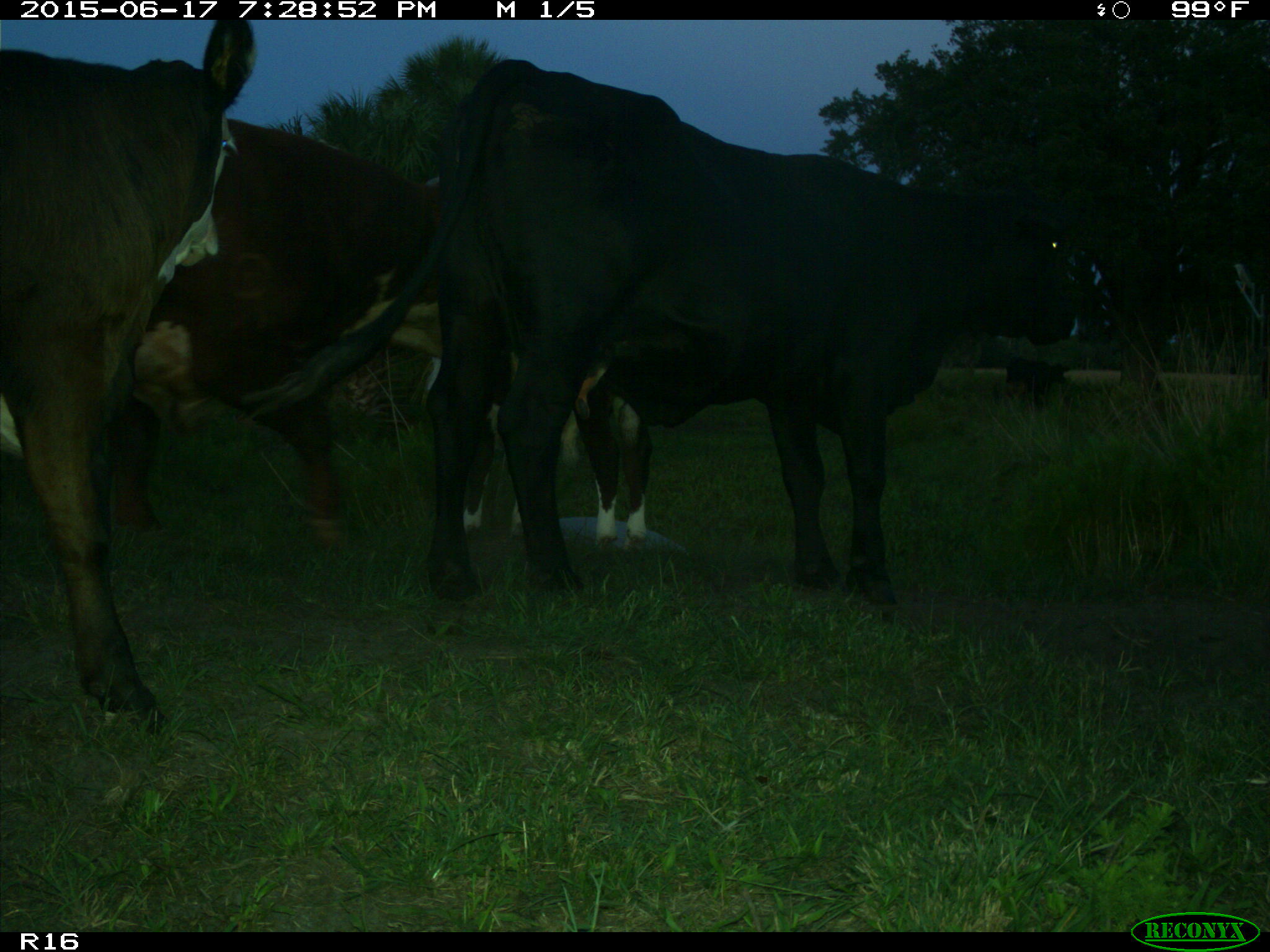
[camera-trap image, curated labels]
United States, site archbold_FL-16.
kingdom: Animalia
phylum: Chordata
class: Mammalia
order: Artiodactyla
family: Bovidae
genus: Bos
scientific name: Bos taurus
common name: domestic cow